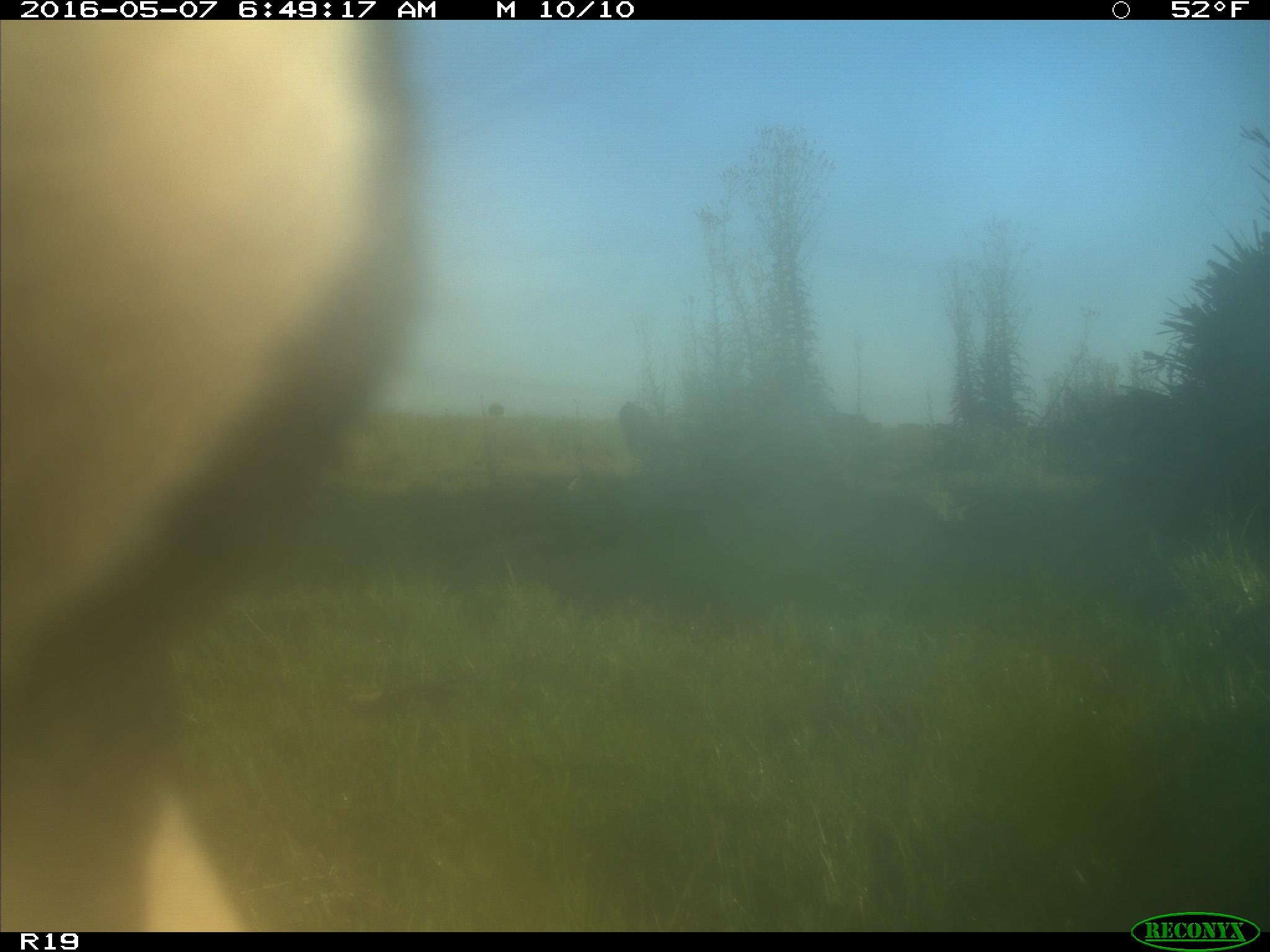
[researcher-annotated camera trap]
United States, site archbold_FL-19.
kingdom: Animalia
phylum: Chordata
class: Mammalia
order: Artiodactyla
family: Bovidae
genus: Bos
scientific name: Bos taurus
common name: domestic cow